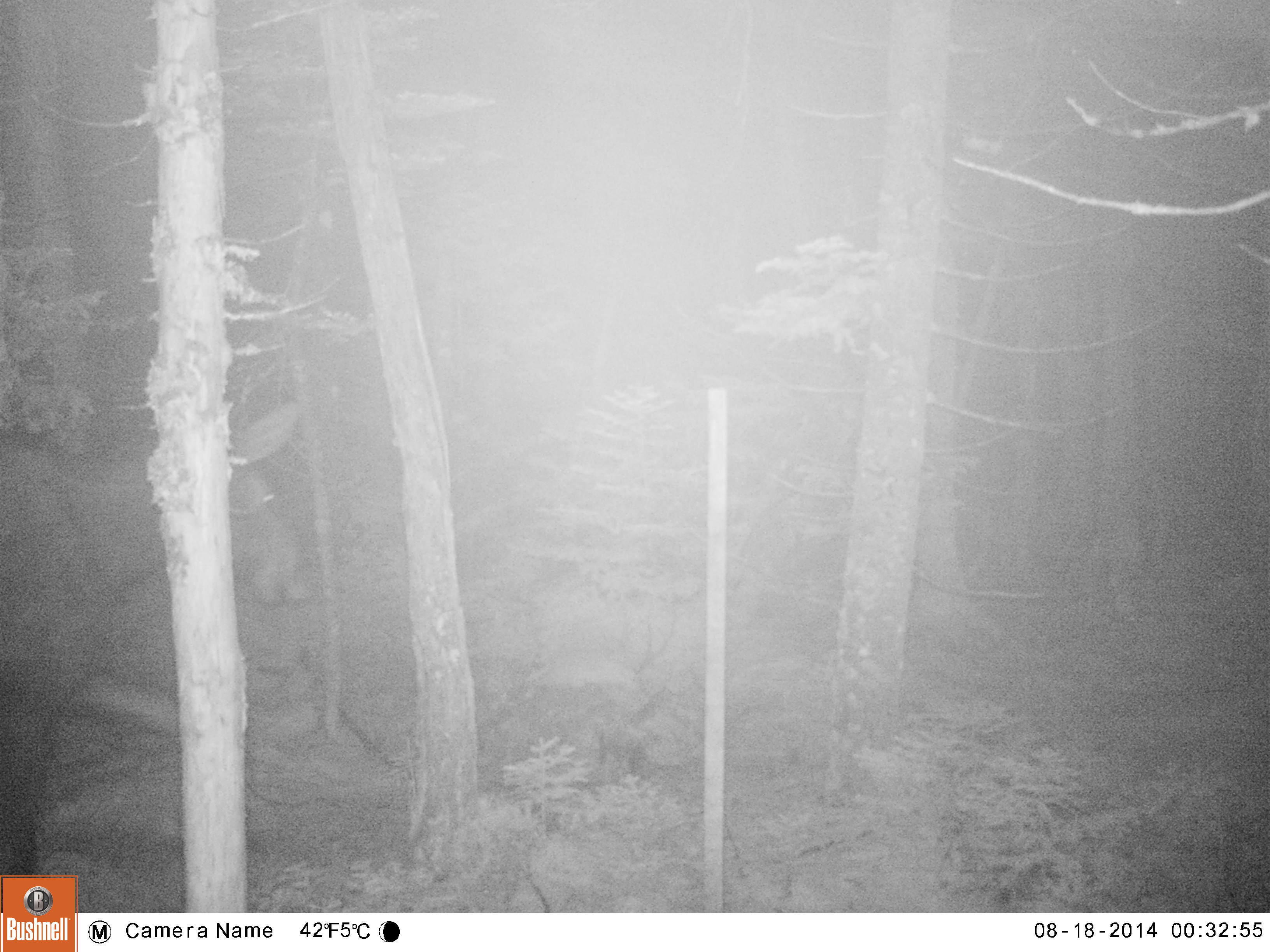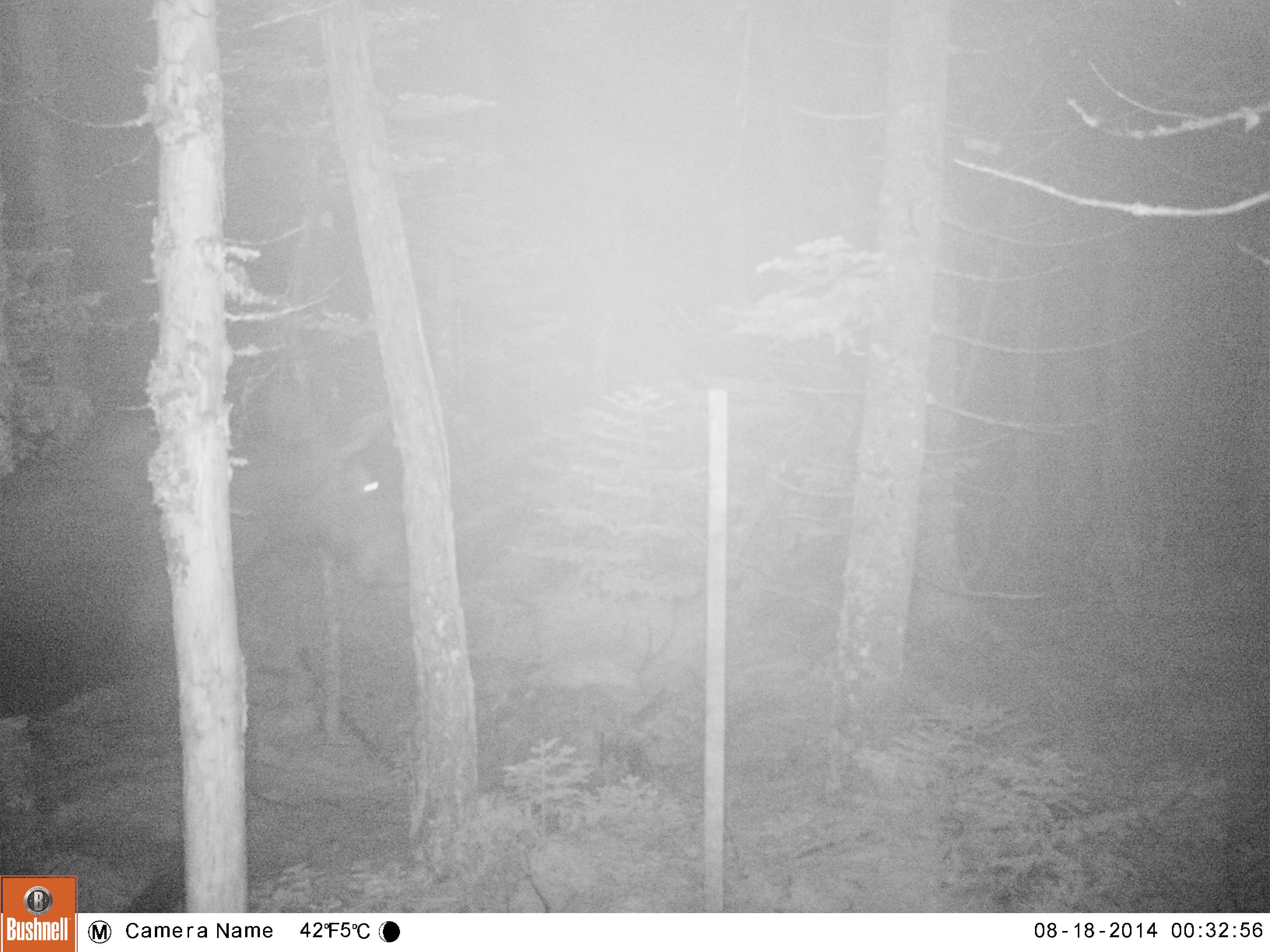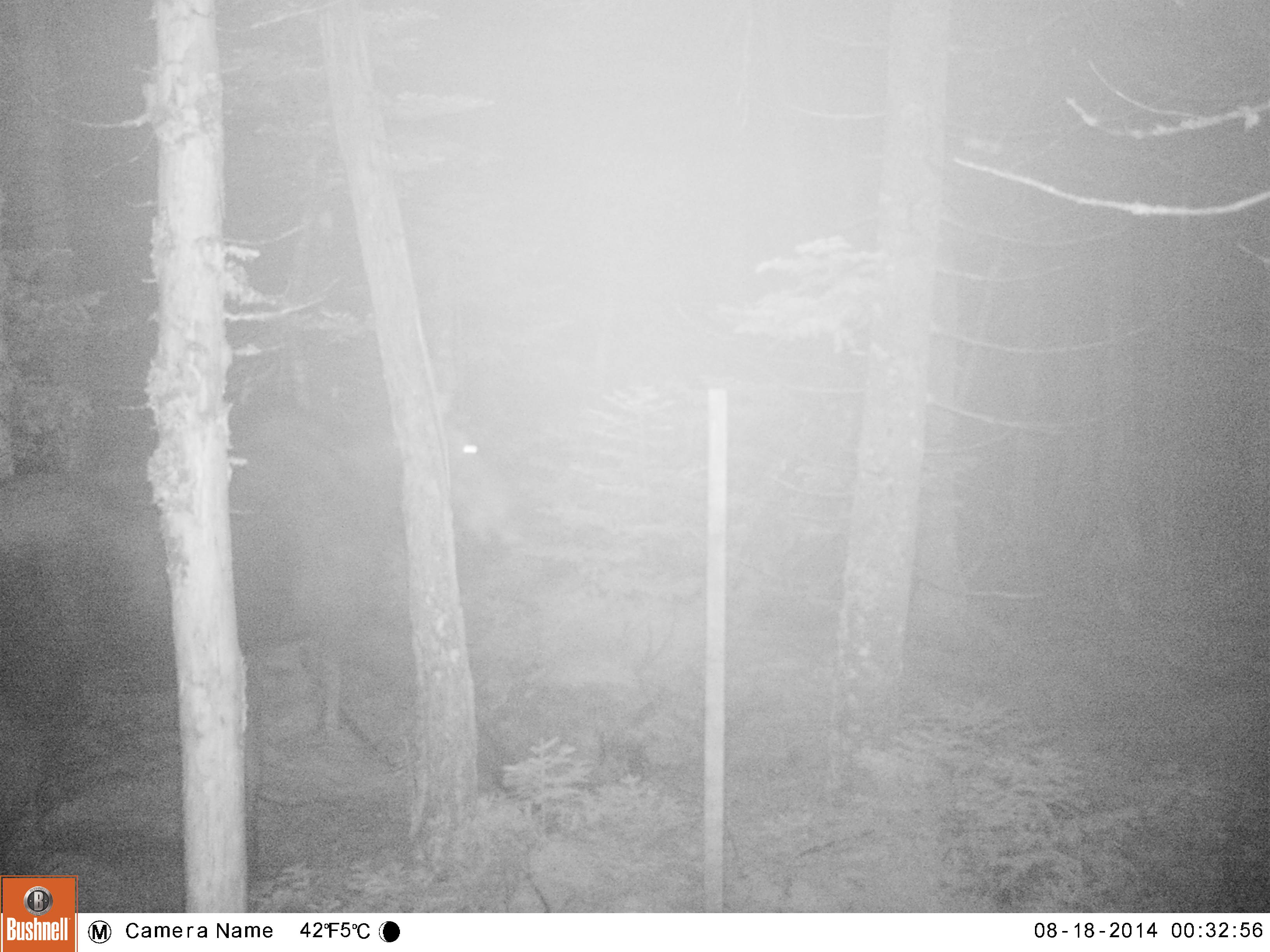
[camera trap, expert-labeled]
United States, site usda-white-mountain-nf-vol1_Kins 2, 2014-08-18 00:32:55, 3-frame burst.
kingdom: Animalia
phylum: Chordata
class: Mammalia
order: Artiodactyla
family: Cervidae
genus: Alces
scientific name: Alces alces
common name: moose